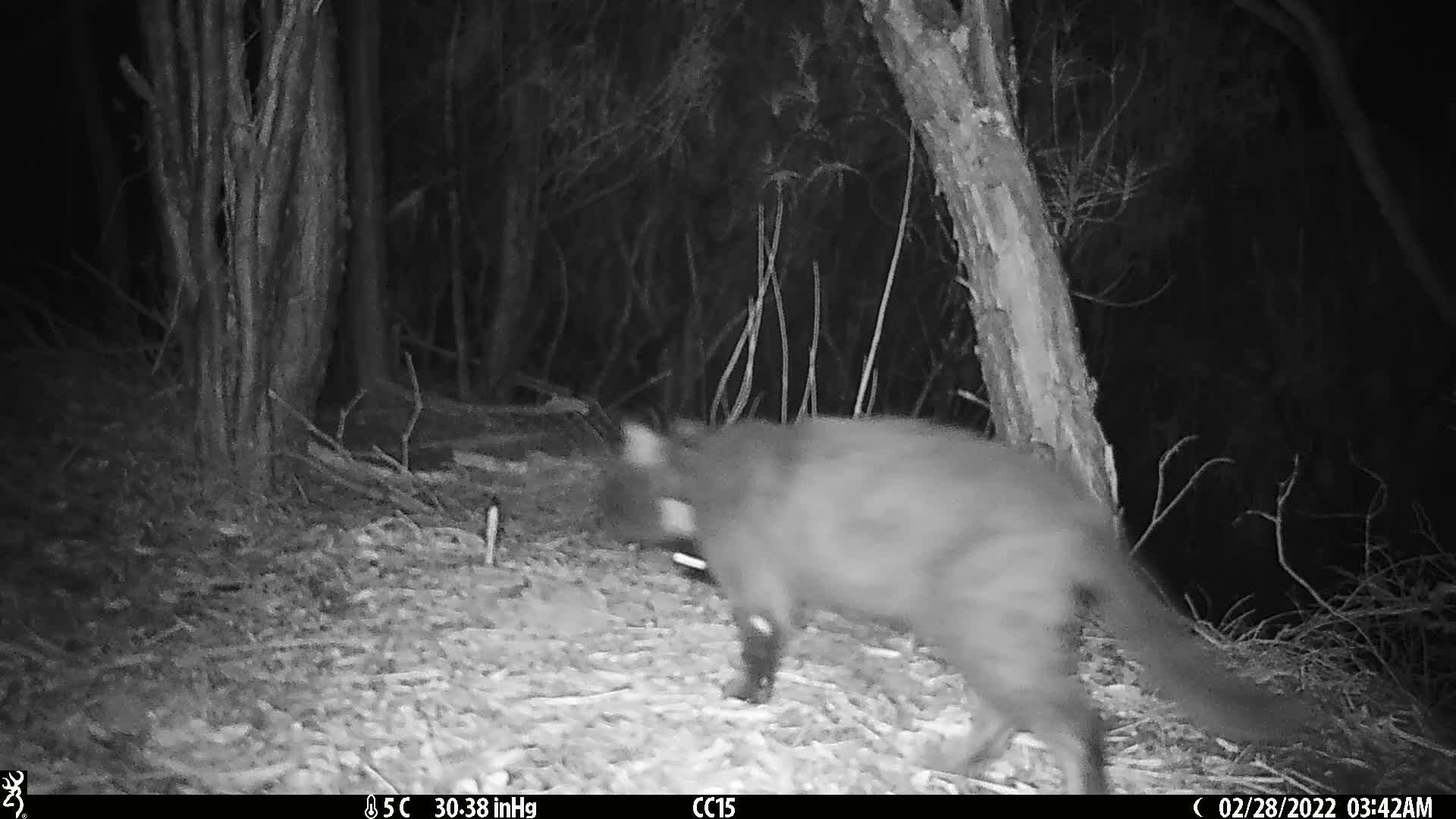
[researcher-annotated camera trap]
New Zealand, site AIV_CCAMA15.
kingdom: Animalia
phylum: Chordata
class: Mammalia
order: Carnivora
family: Felidae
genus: Felis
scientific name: Felis catus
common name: domestic cat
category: cat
Cat (domestic cat) (Felis catus).